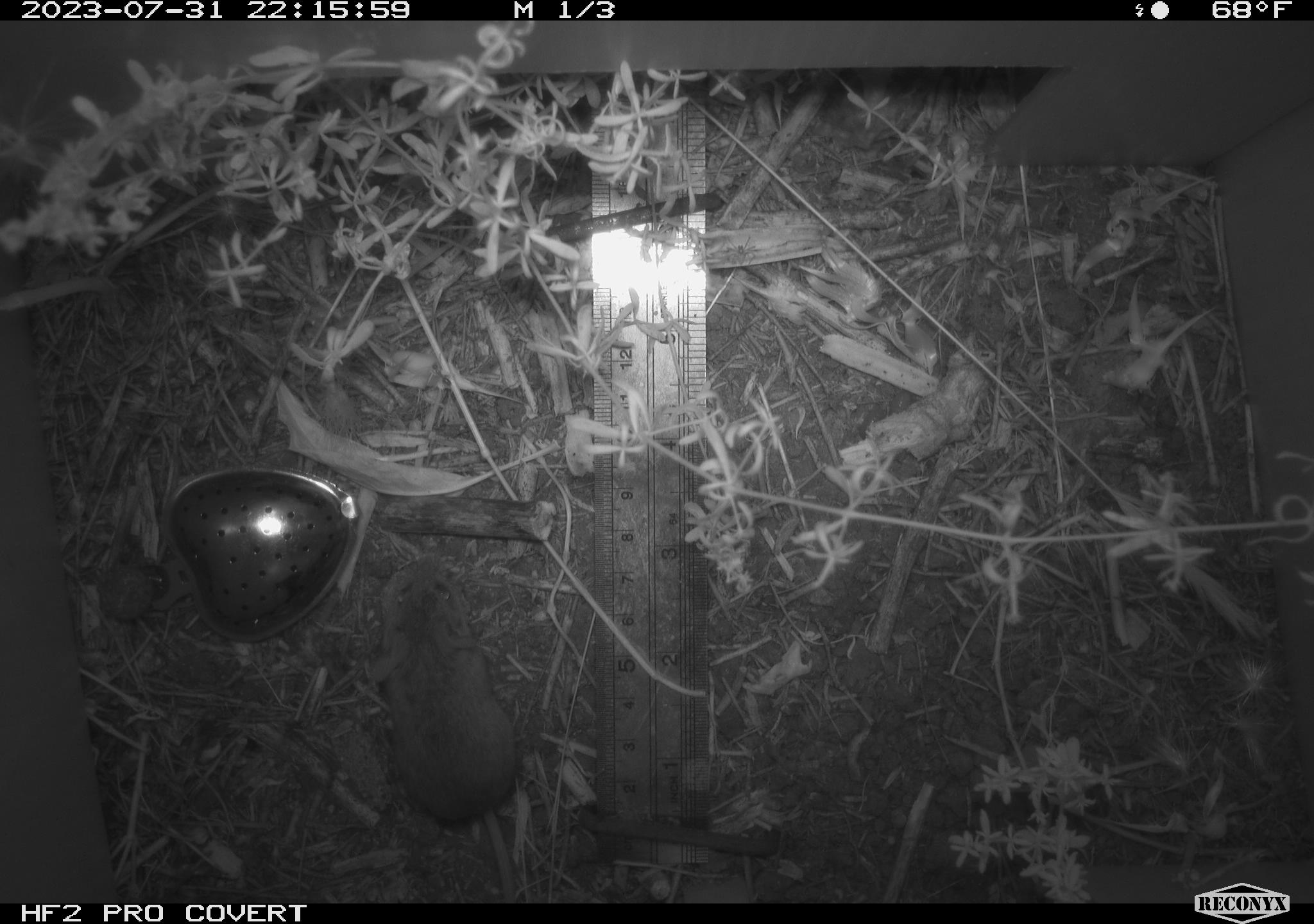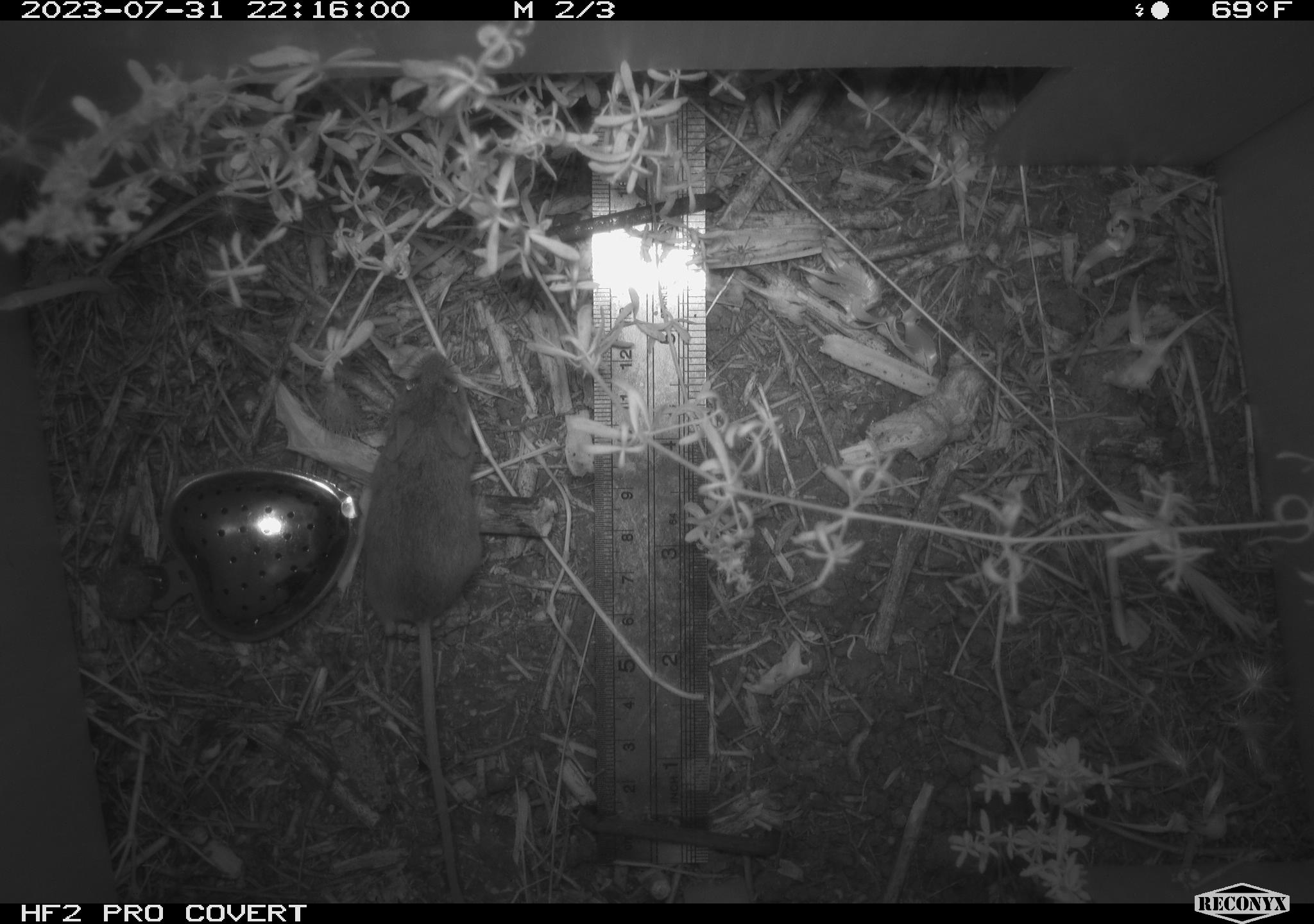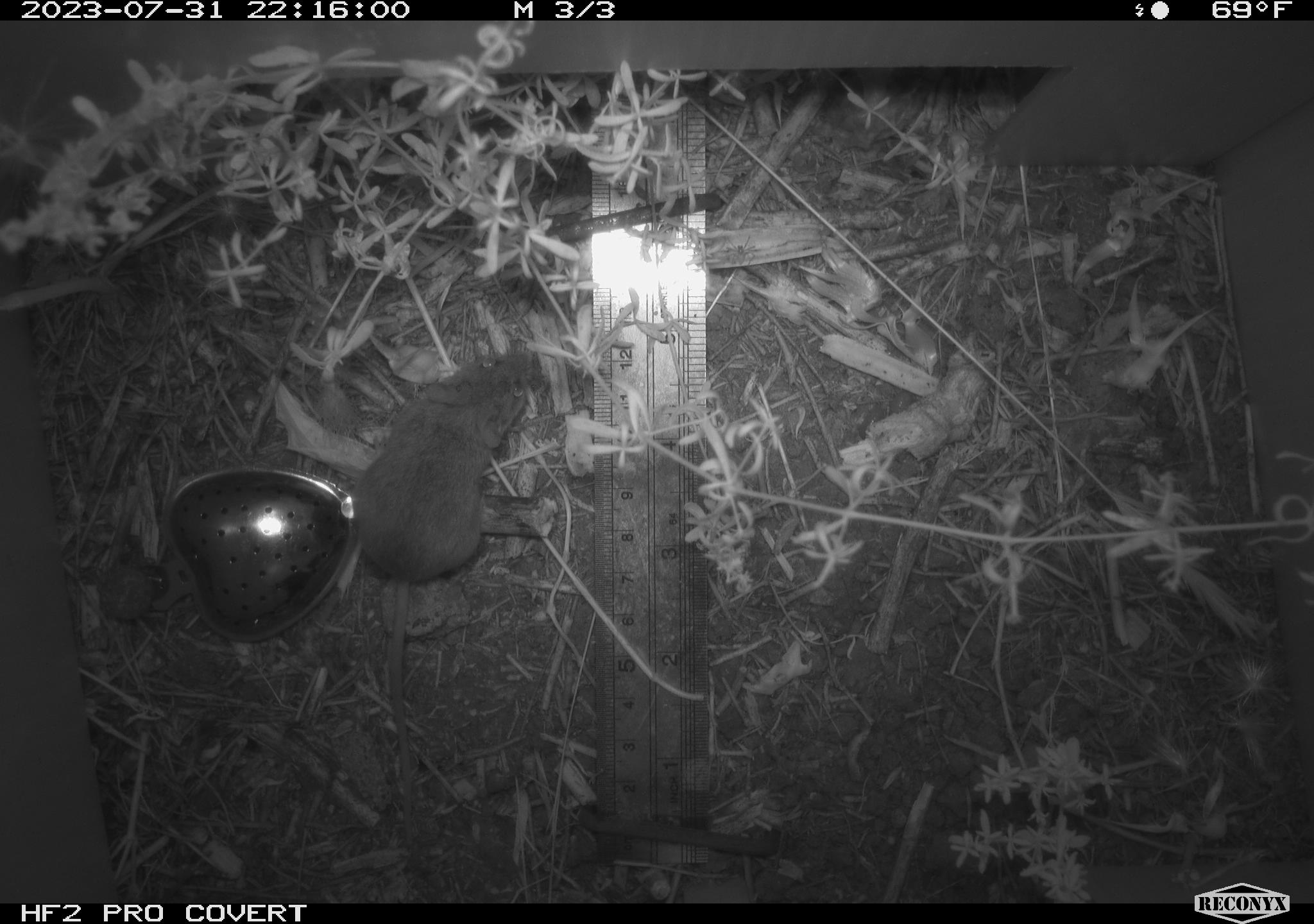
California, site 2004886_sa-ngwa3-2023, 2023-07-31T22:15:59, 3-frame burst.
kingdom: Animalia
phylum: Chordata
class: Mammalia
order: Rodentia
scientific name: Rodentia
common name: mouse species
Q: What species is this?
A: Mouse species (Rodentia).